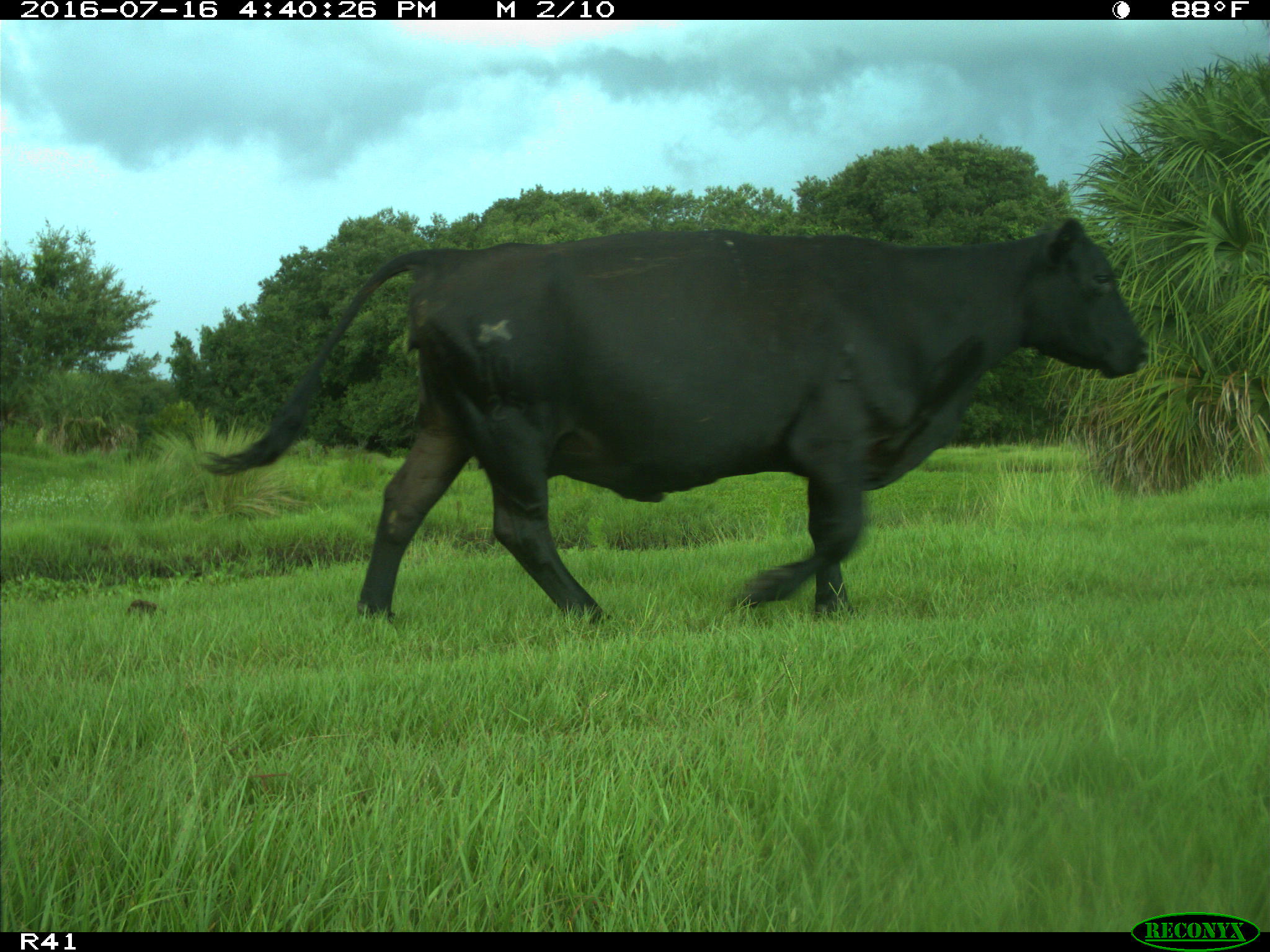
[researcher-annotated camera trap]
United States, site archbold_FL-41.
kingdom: Animalia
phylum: Chordata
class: Mammalia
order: Artiodactyla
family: Bovidae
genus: Bos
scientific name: Bos taurus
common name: domestic cow